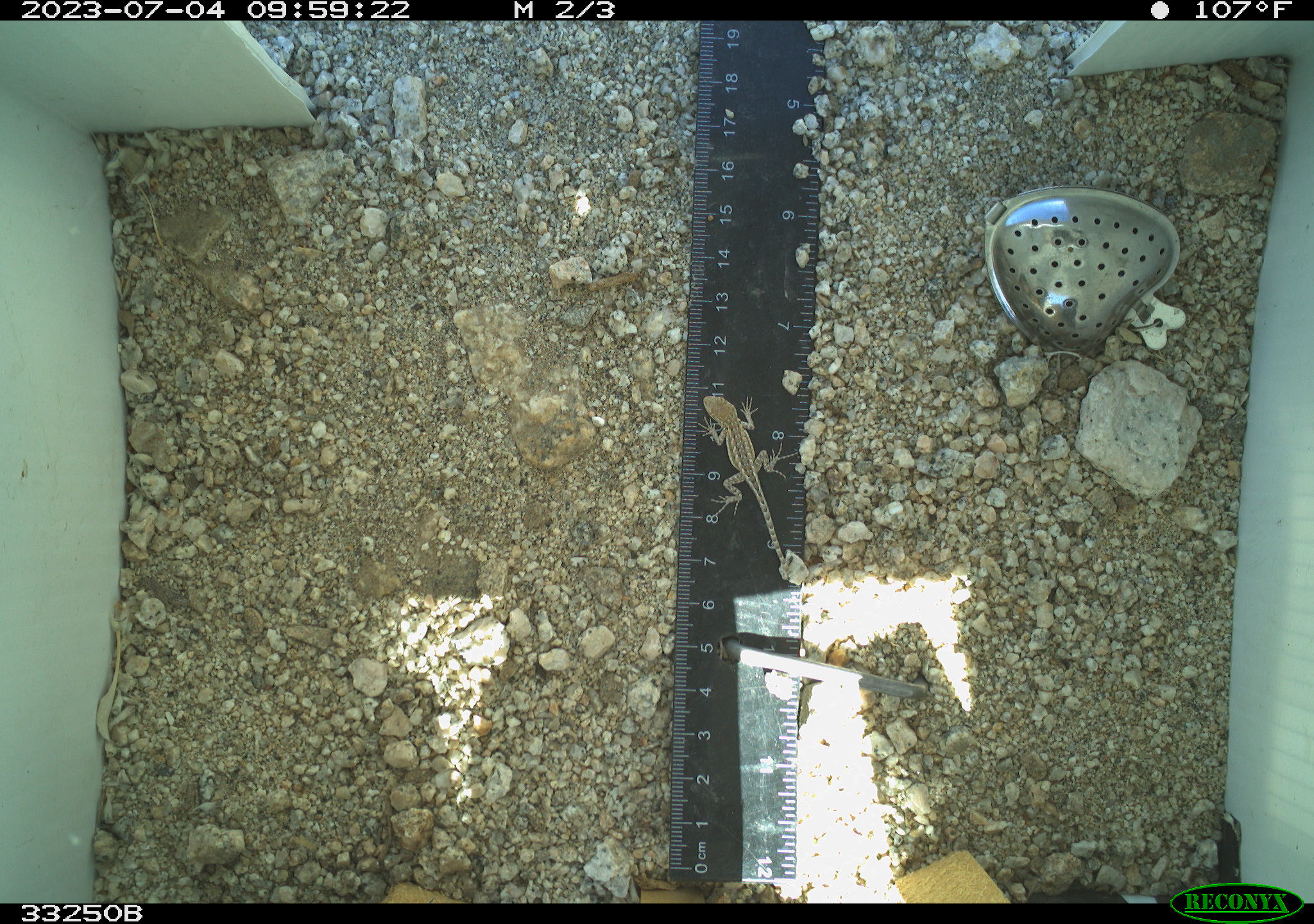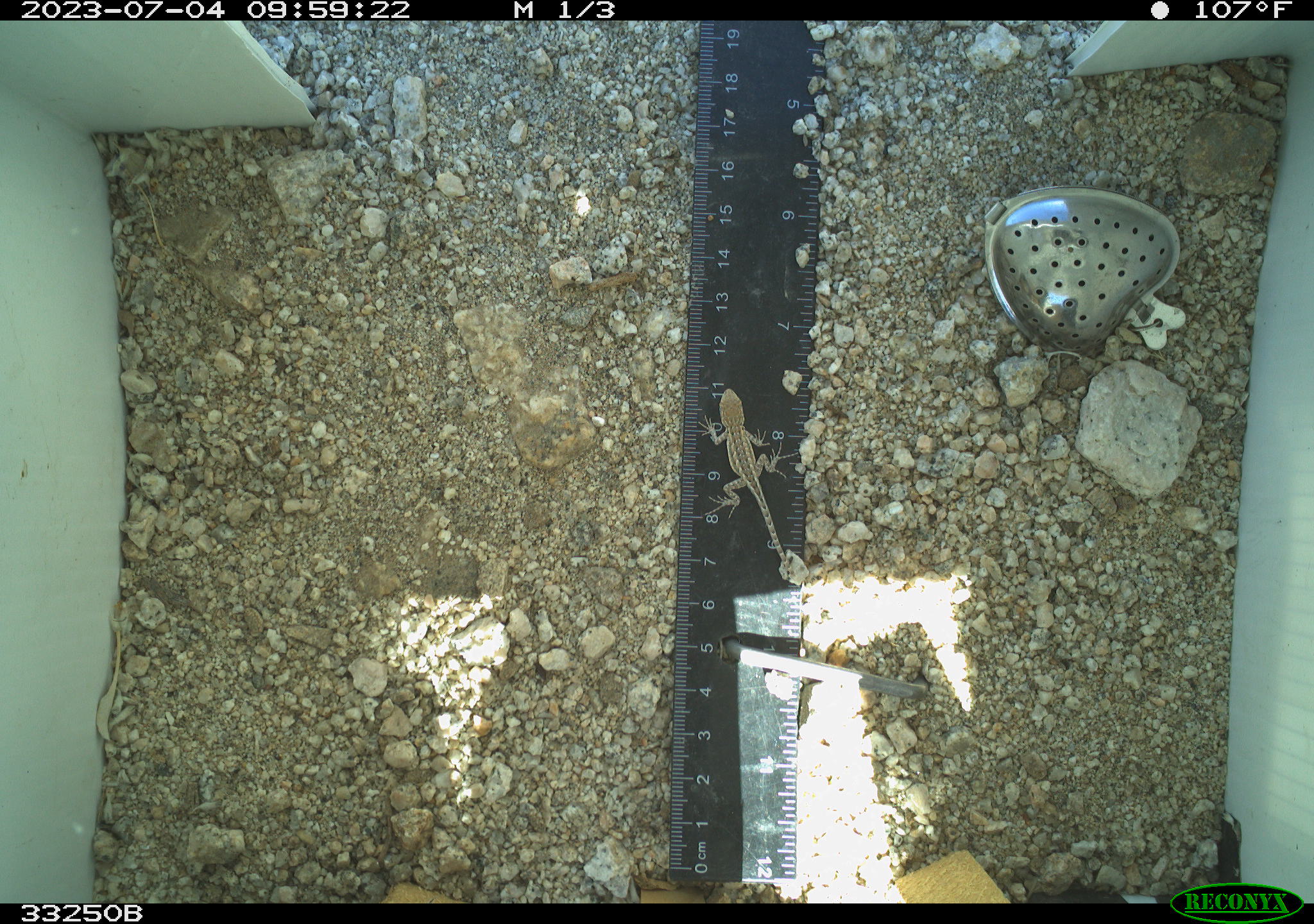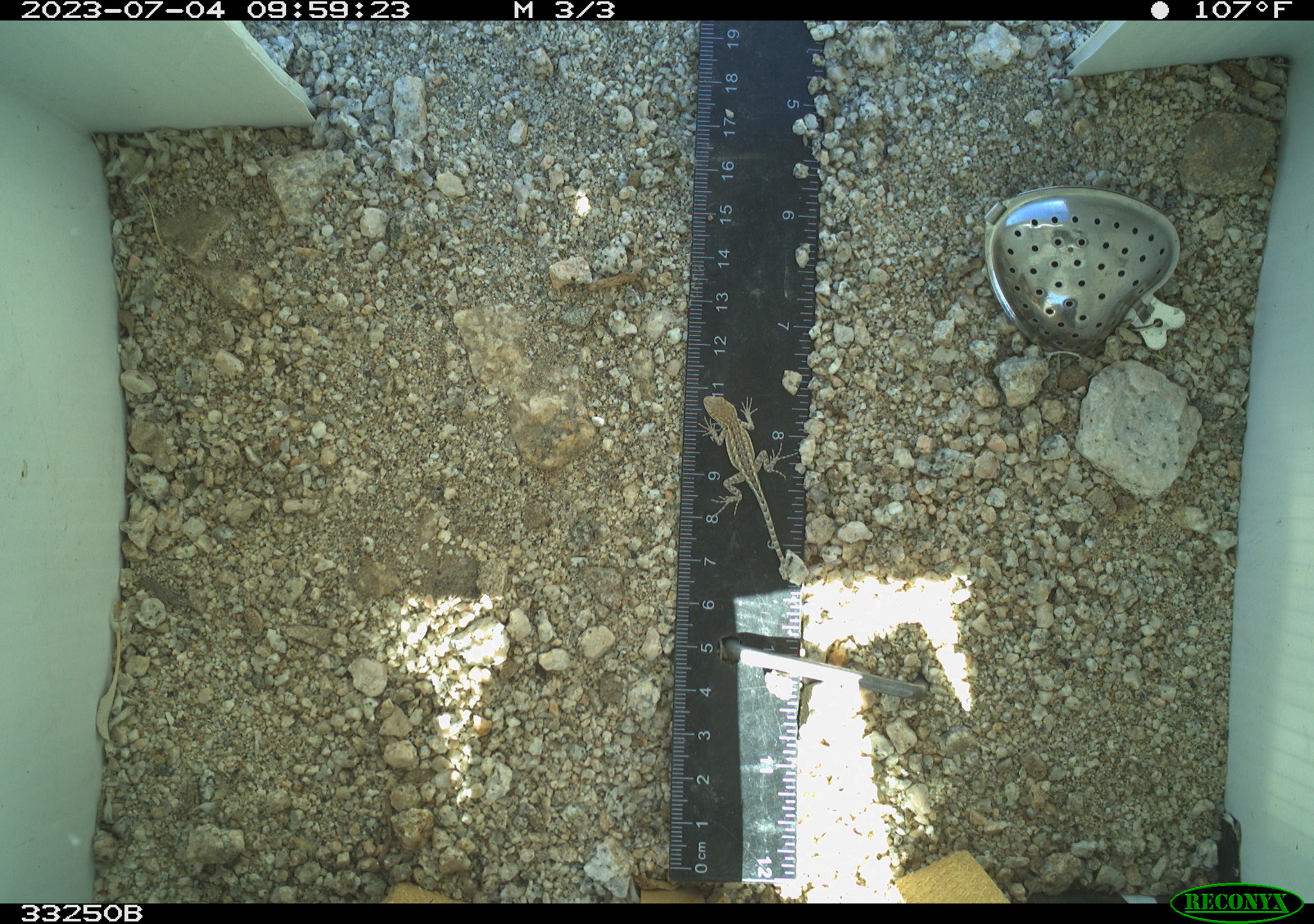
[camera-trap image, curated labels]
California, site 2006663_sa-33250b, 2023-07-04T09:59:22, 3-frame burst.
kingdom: Animalia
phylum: Chordata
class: Reptilia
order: Squamata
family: Phrynosomatidae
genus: Sceloporus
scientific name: Sceloporus graciosus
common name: common sagebrush lizard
Common sagebrush lizard (Sceloporus graciosus).